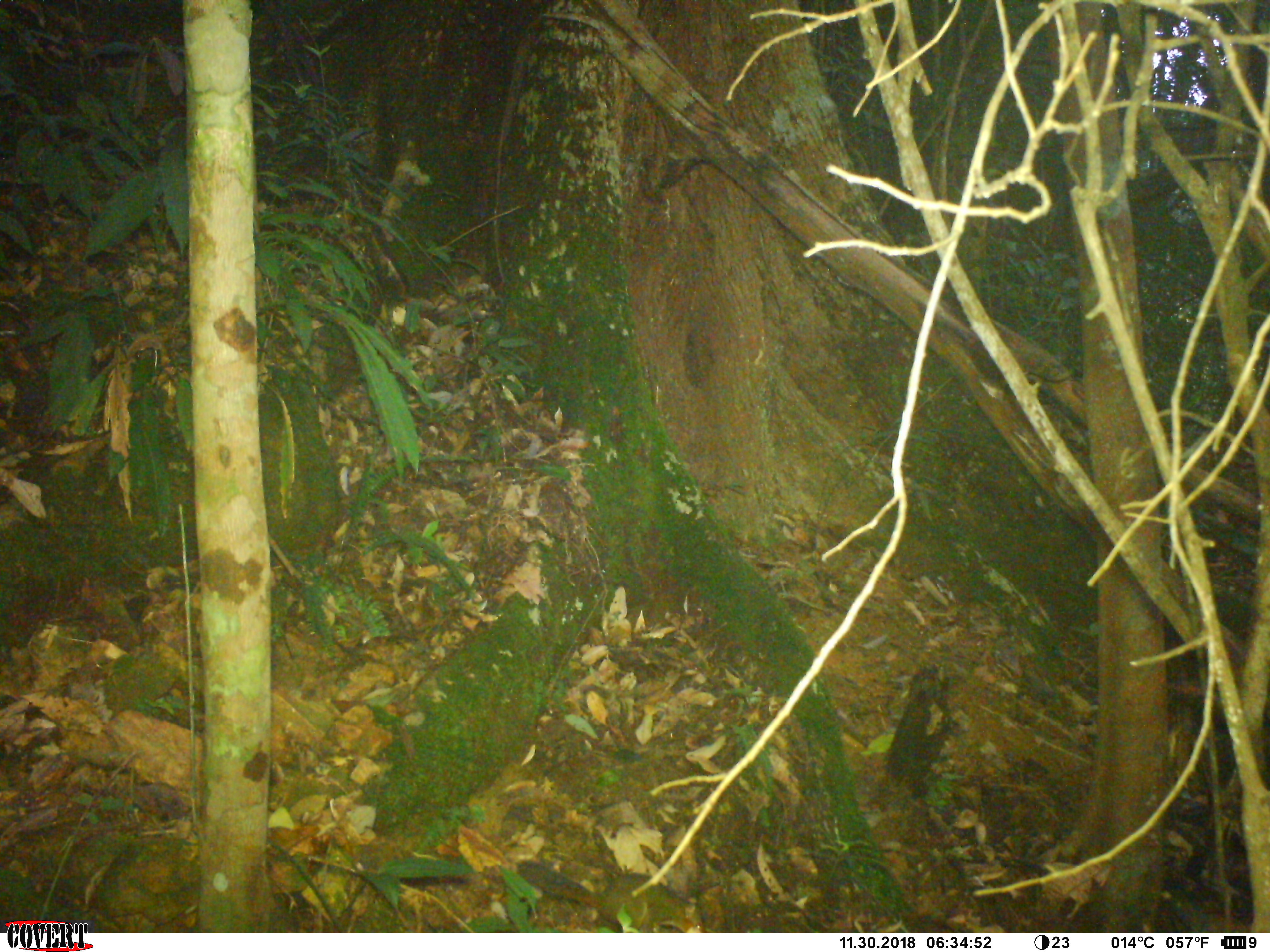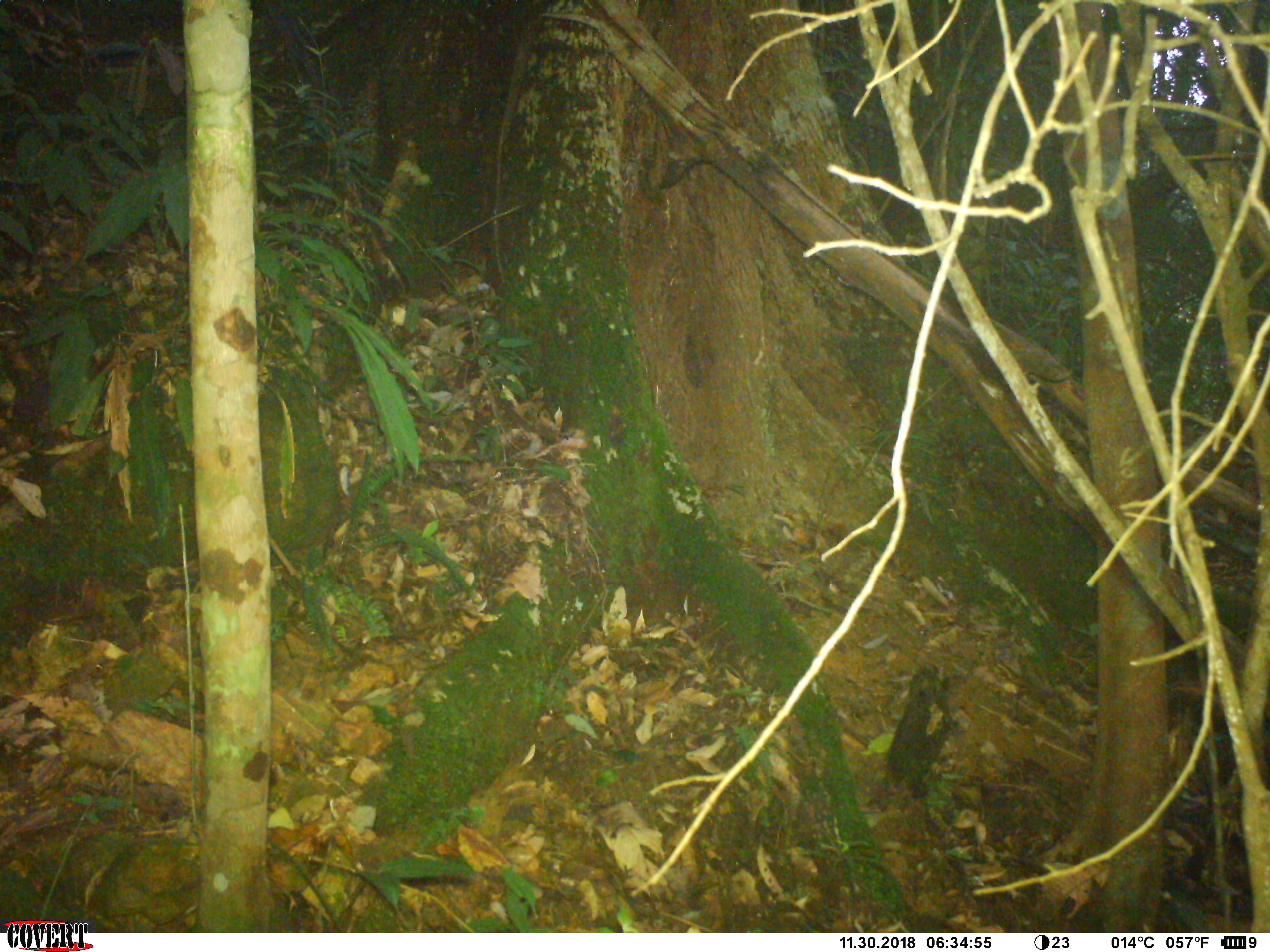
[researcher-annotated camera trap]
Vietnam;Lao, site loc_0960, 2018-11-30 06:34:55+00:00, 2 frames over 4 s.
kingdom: Animalia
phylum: Chordata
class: Mammalia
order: Rodentia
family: Sciuridae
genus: Dremomys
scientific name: Dremomys rufigenis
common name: red-cheeked squirrel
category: red cheeked squirrel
Red cheeked squirrel (red-cheeked squirrel) (Dremomys rufigenis). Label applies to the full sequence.